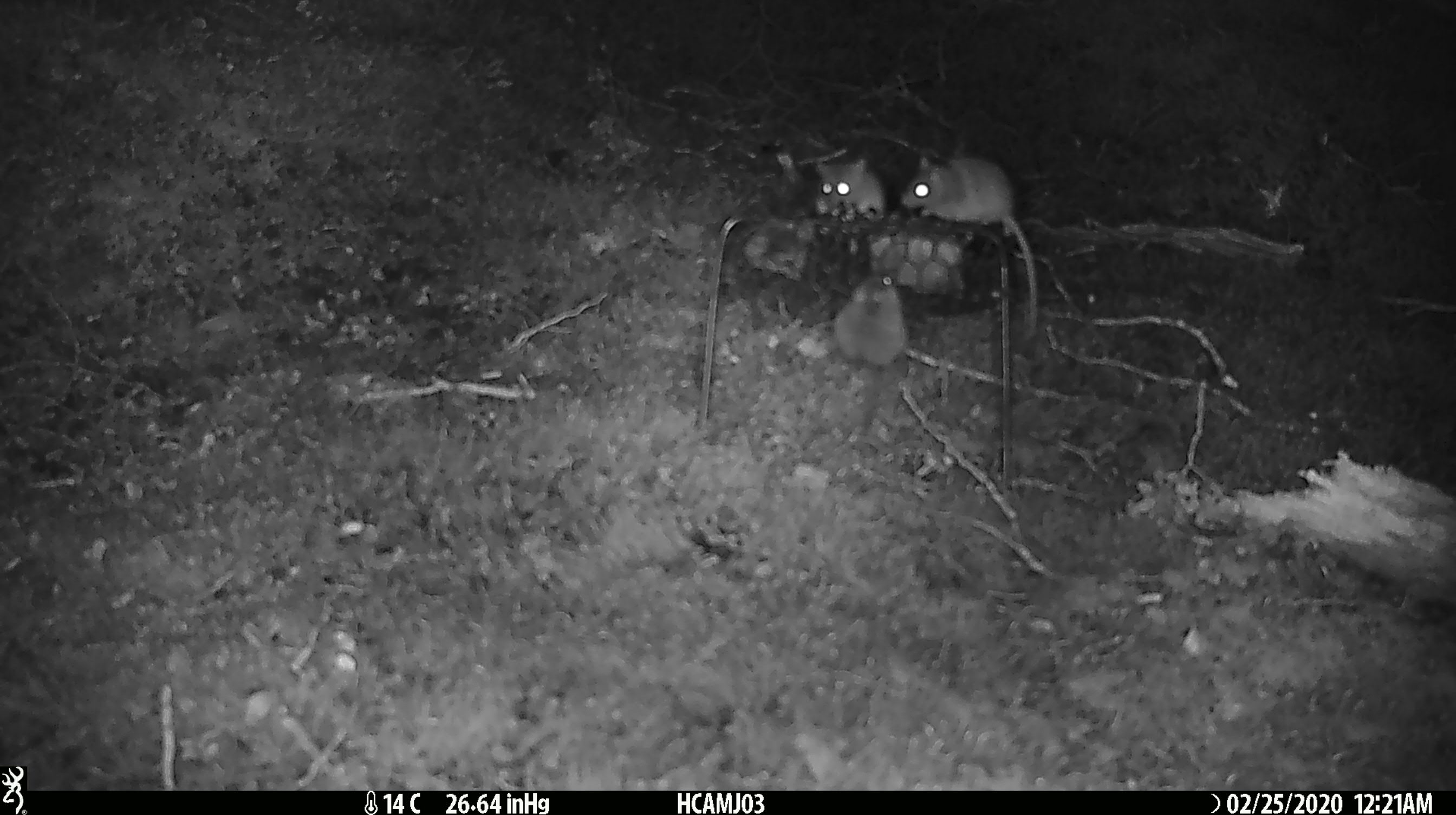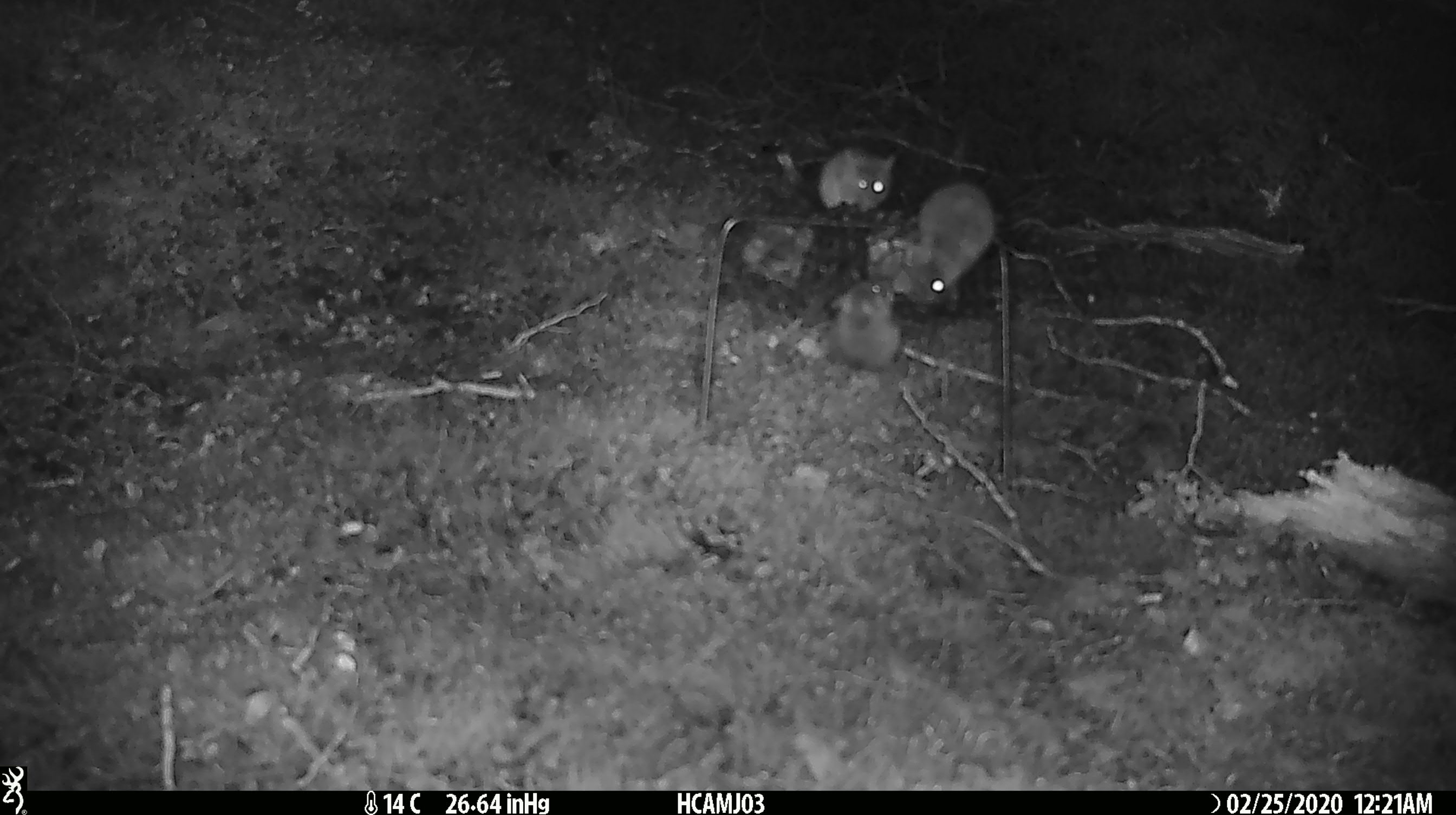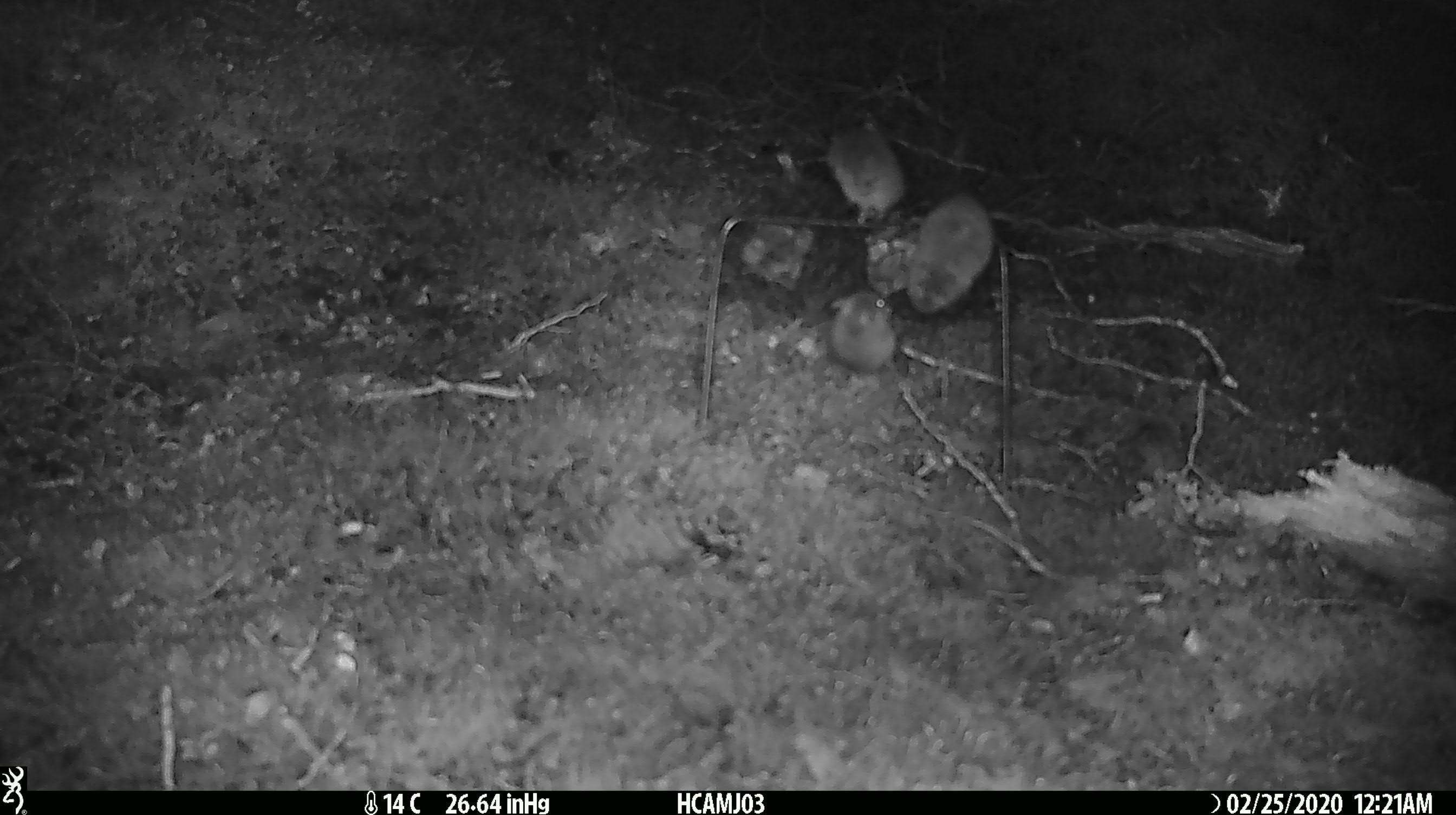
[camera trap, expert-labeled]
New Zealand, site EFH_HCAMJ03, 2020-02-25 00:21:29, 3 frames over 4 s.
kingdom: Animalia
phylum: Chordata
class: Mammalia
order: Rodentia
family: Muridae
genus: Mus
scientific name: Mus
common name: mouse